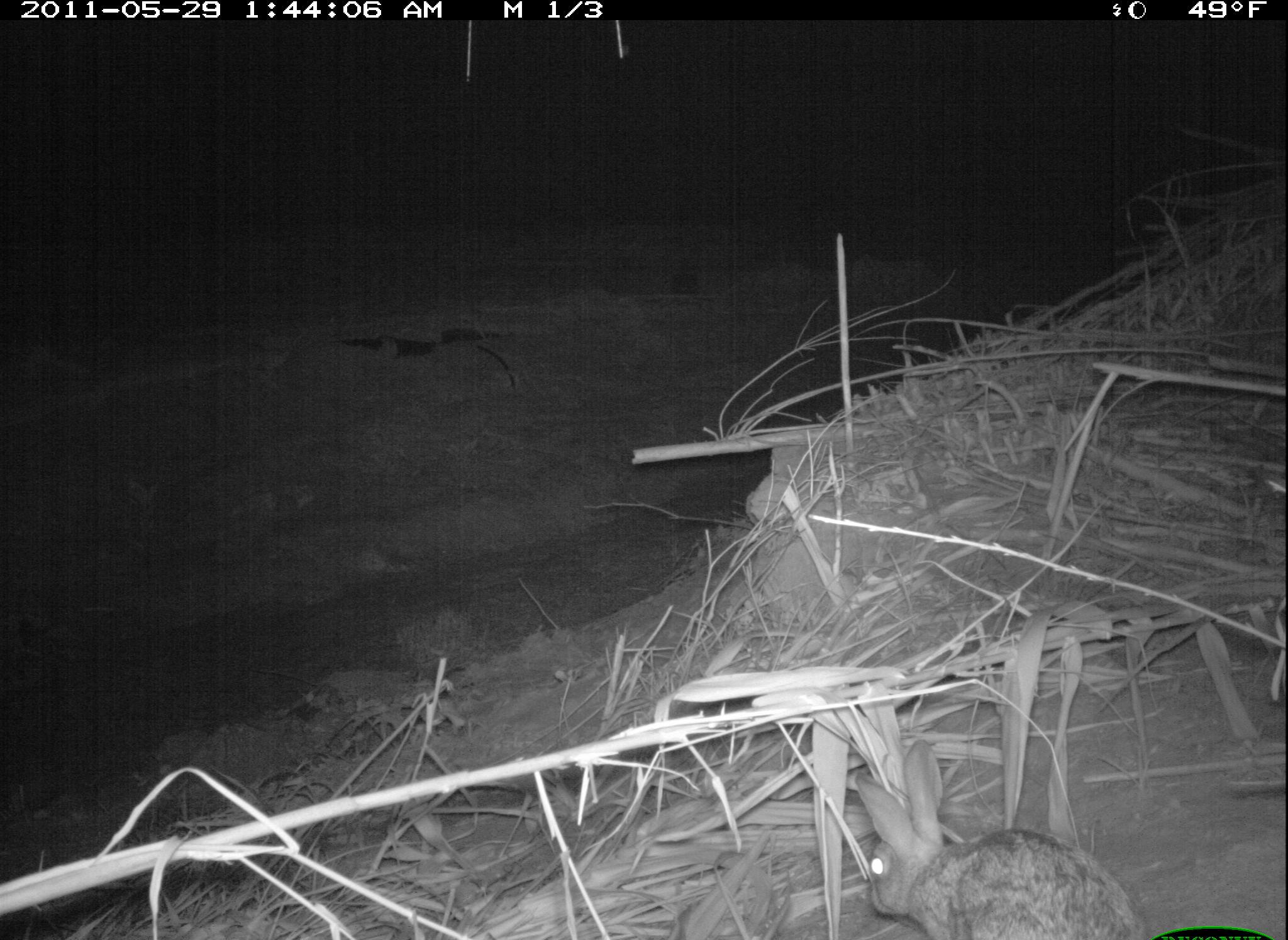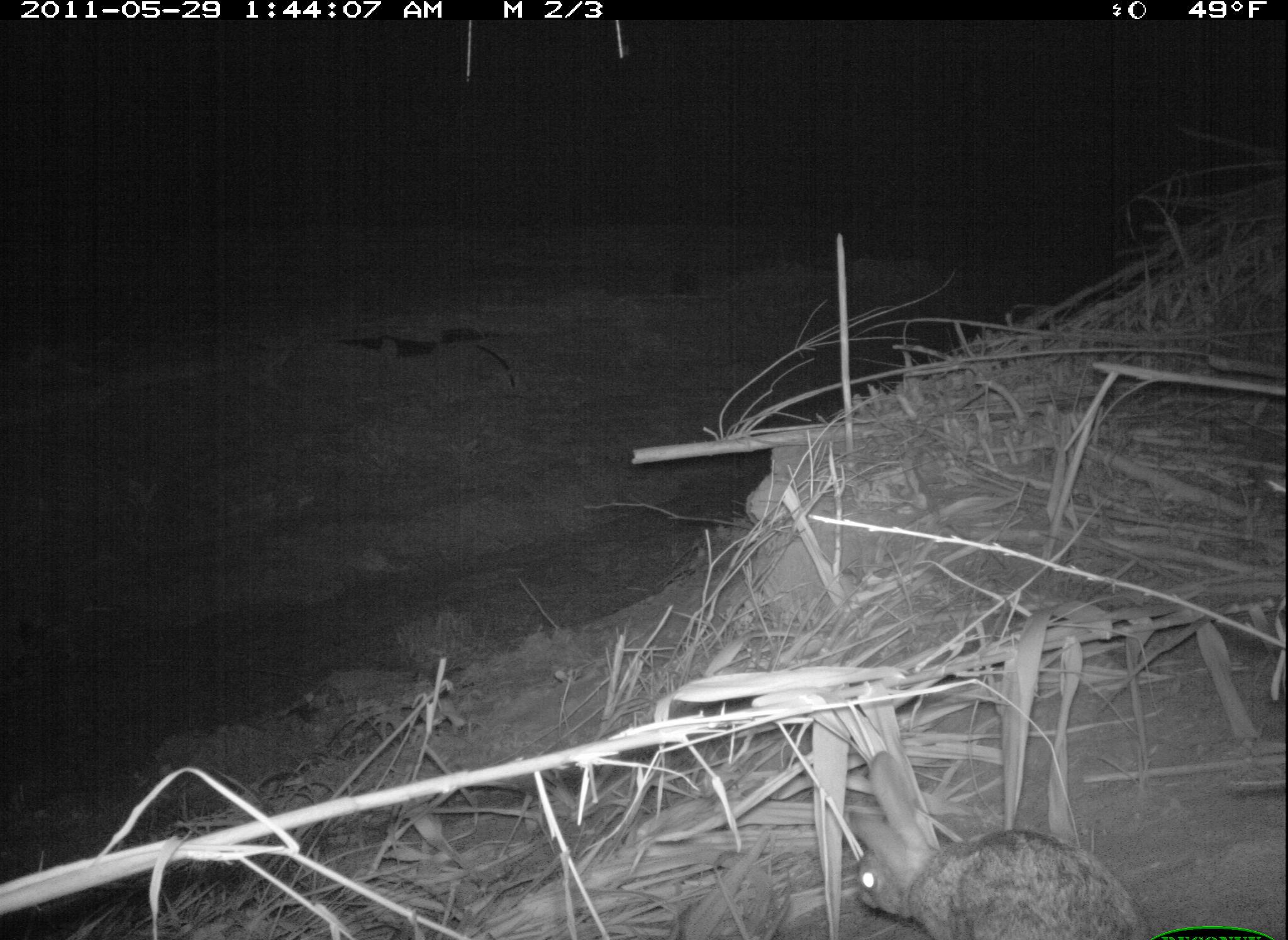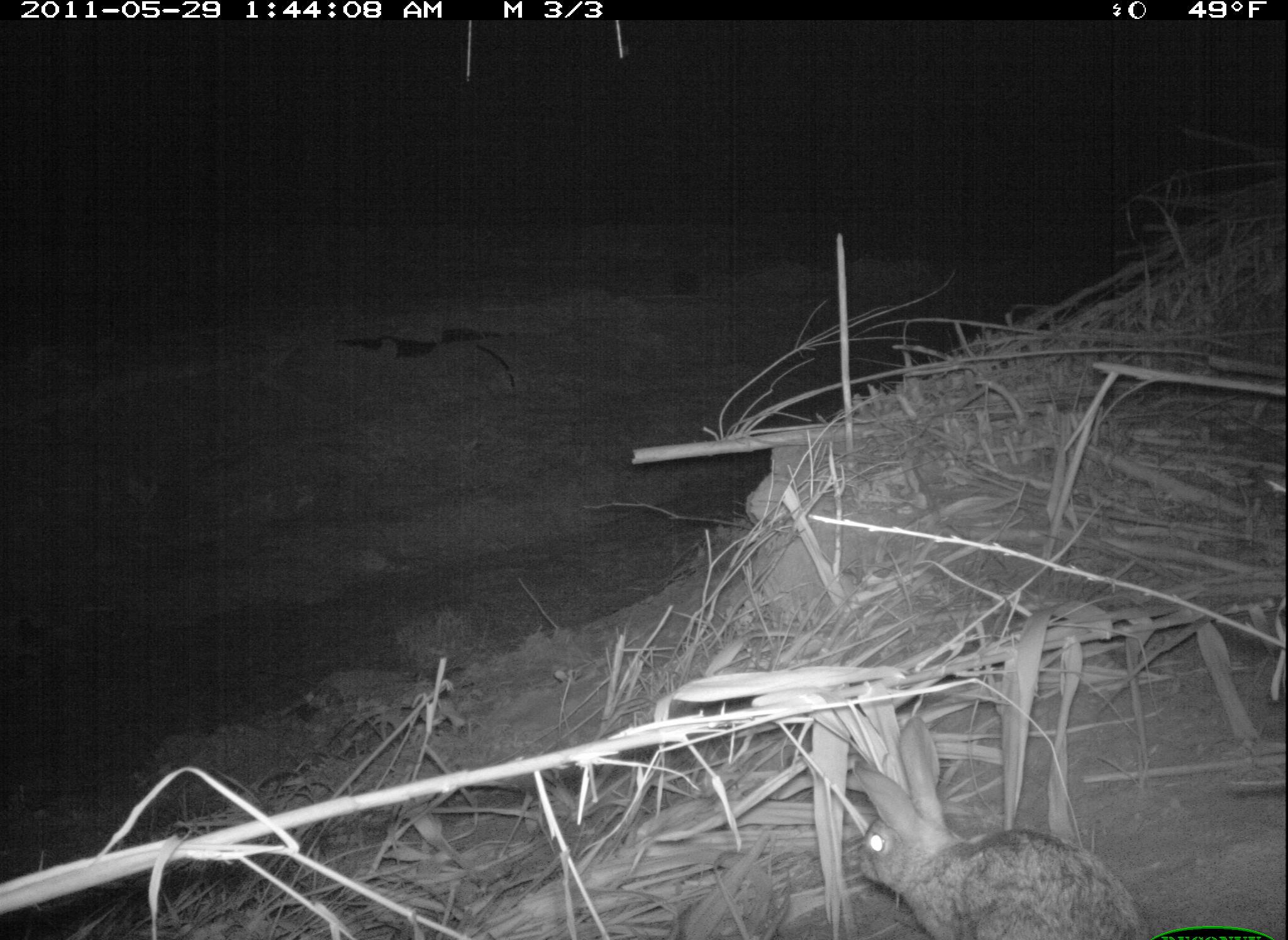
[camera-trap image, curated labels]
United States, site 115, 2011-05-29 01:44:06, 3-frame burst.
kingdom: Animalia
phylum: Chordata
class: Mammalia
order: Lagomorpha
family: Leporidae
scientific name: Leporidae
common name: rabbits and hares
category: rabbit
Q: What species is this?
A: Rabbit (rabbits and hares) (Leporidae).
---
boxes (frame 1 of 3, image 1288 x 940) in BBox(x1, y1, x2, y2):
rabbit: BBox(840, 733, 1154, 940)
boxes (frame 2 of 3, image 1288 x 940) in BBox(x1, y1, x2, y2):
rabbit: BBox(828, 728, 1145, 940)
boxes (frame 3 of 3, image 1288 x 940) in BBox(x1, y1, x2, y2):
rabbit: BBox(842, 714, 1169, 940)